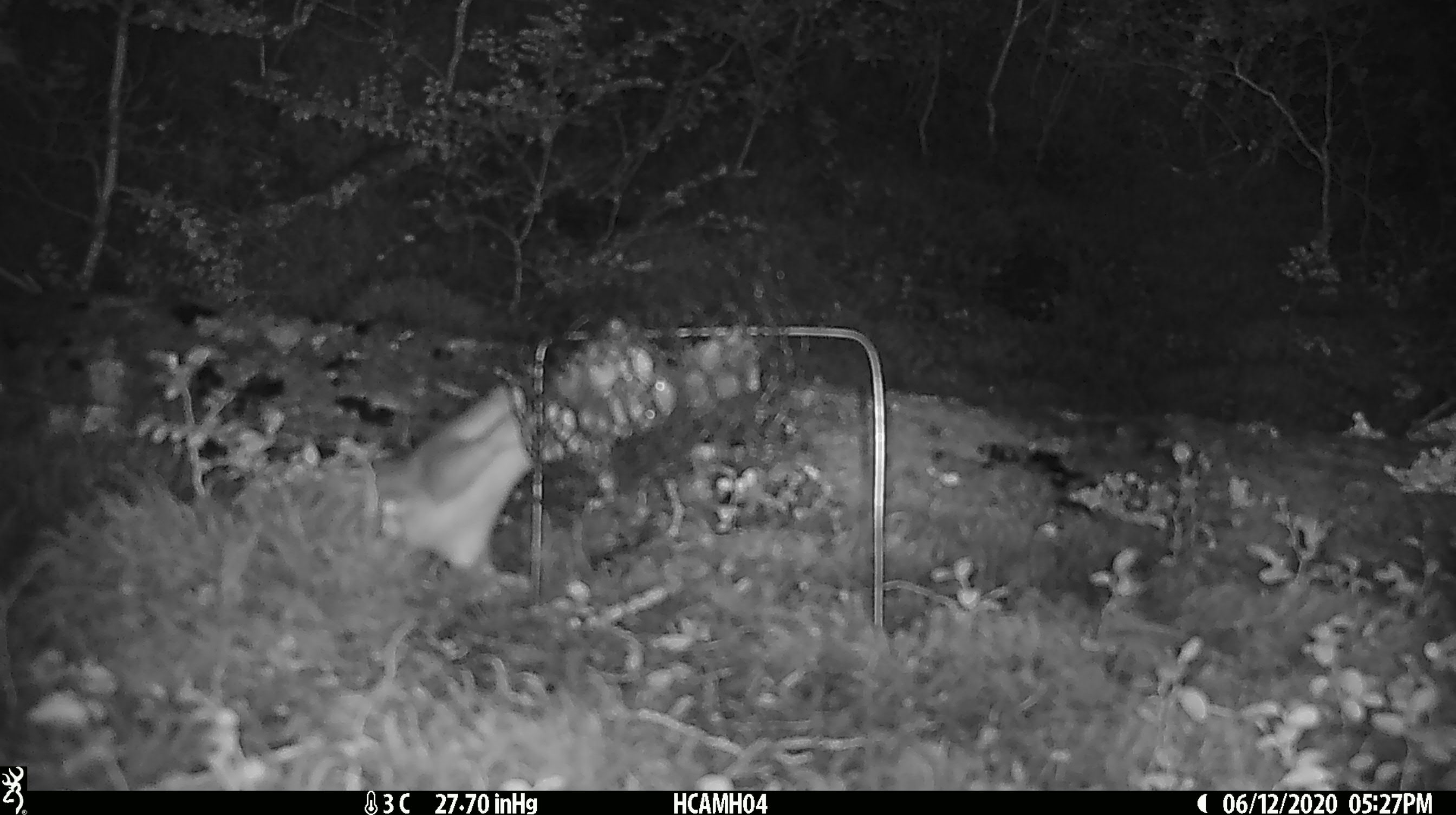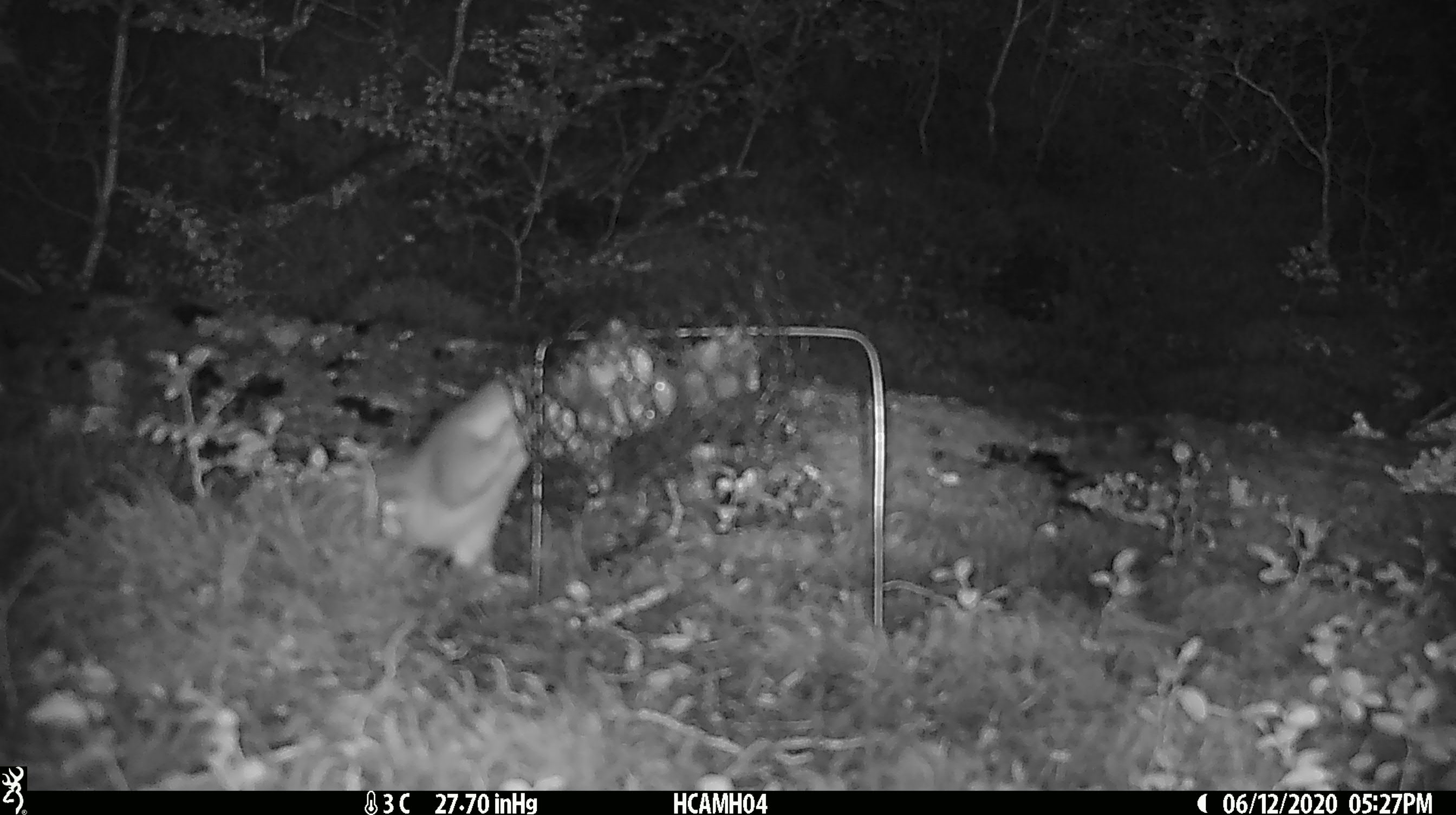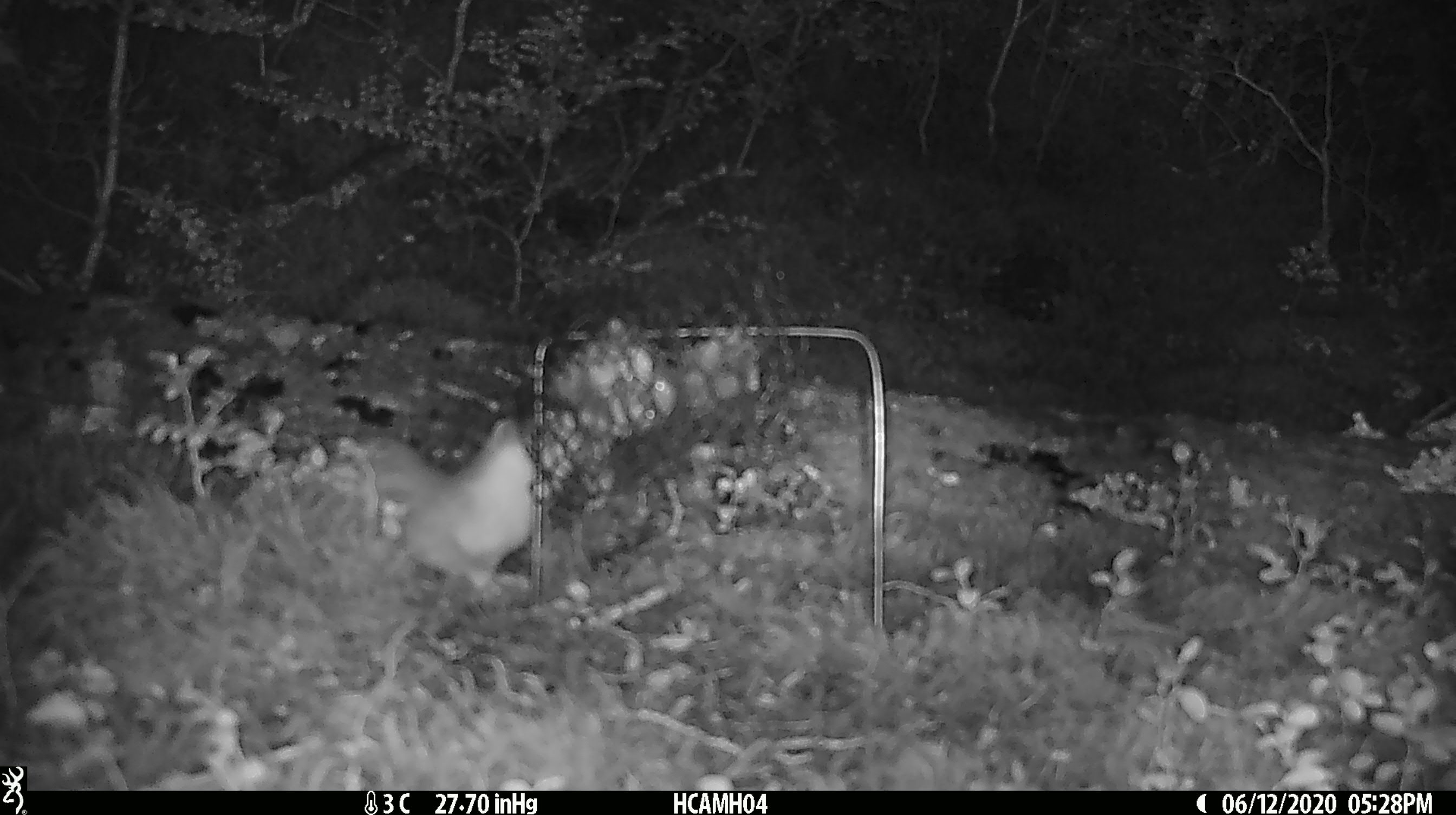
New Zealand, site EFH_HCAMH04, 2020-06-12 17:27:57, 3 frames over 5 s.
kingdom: Animalia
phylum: Chordata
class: Mammalia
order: Carnivora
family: Mustelidae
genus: Mustela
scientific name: Mustela erminea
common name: stoat